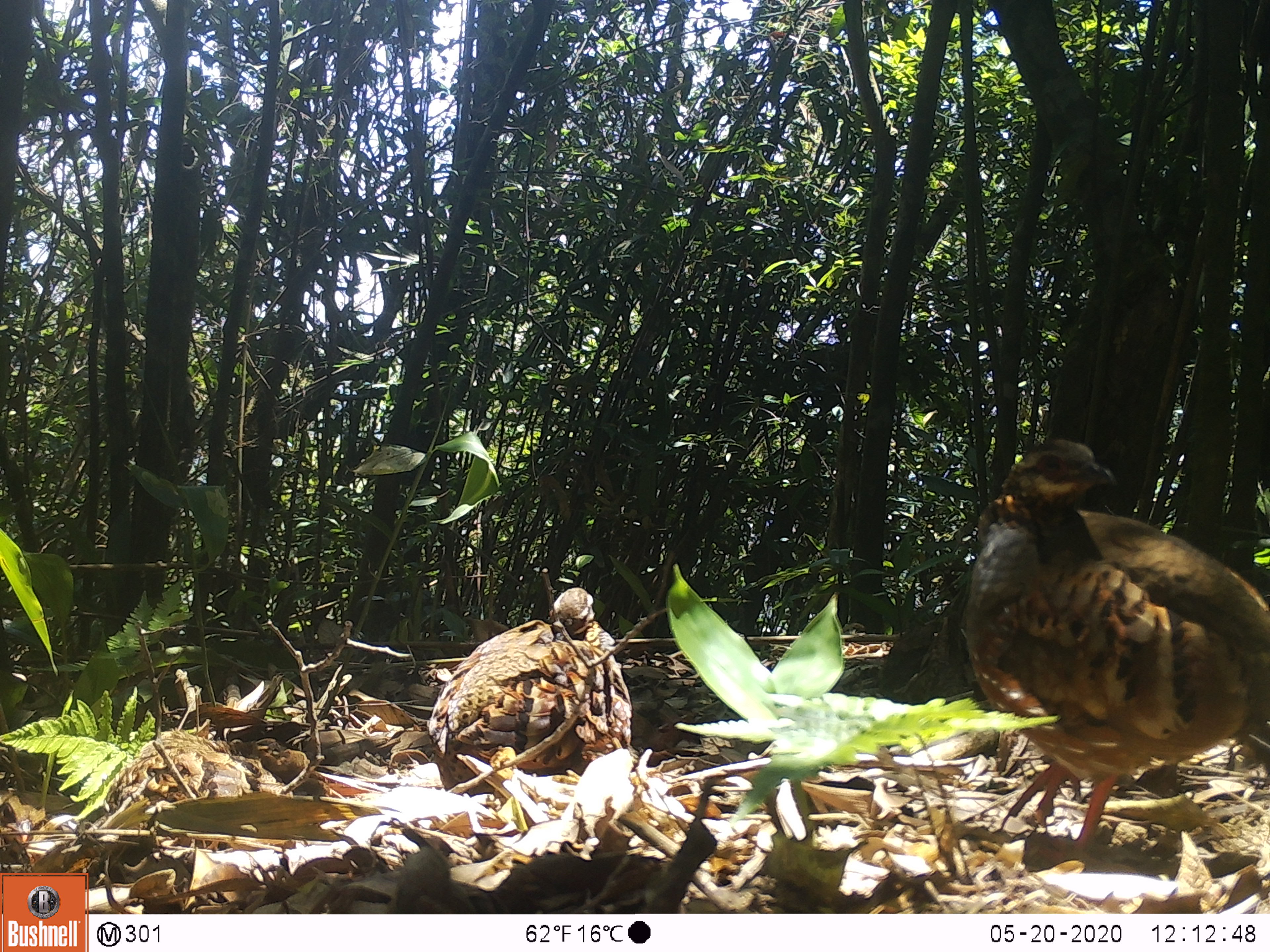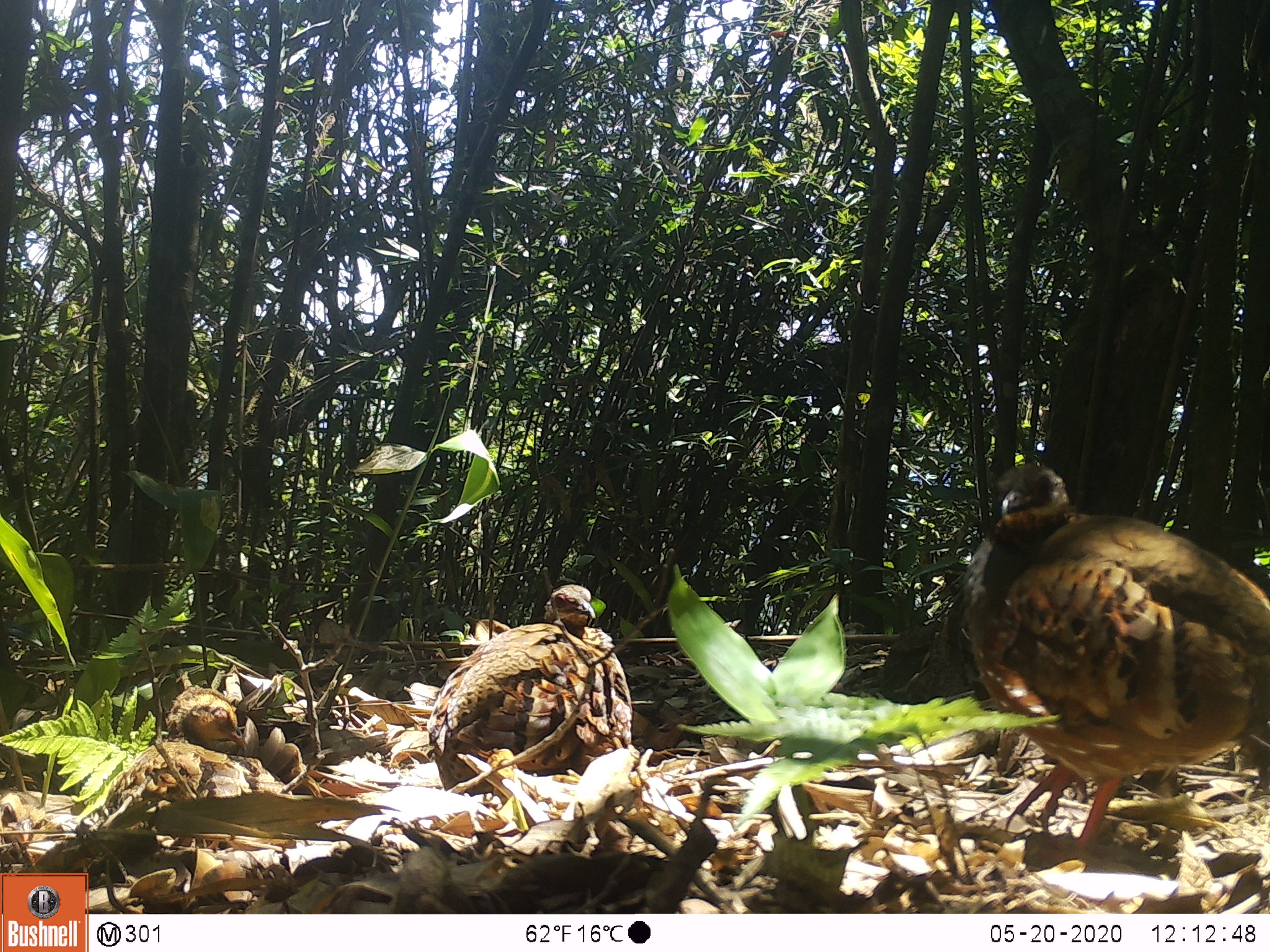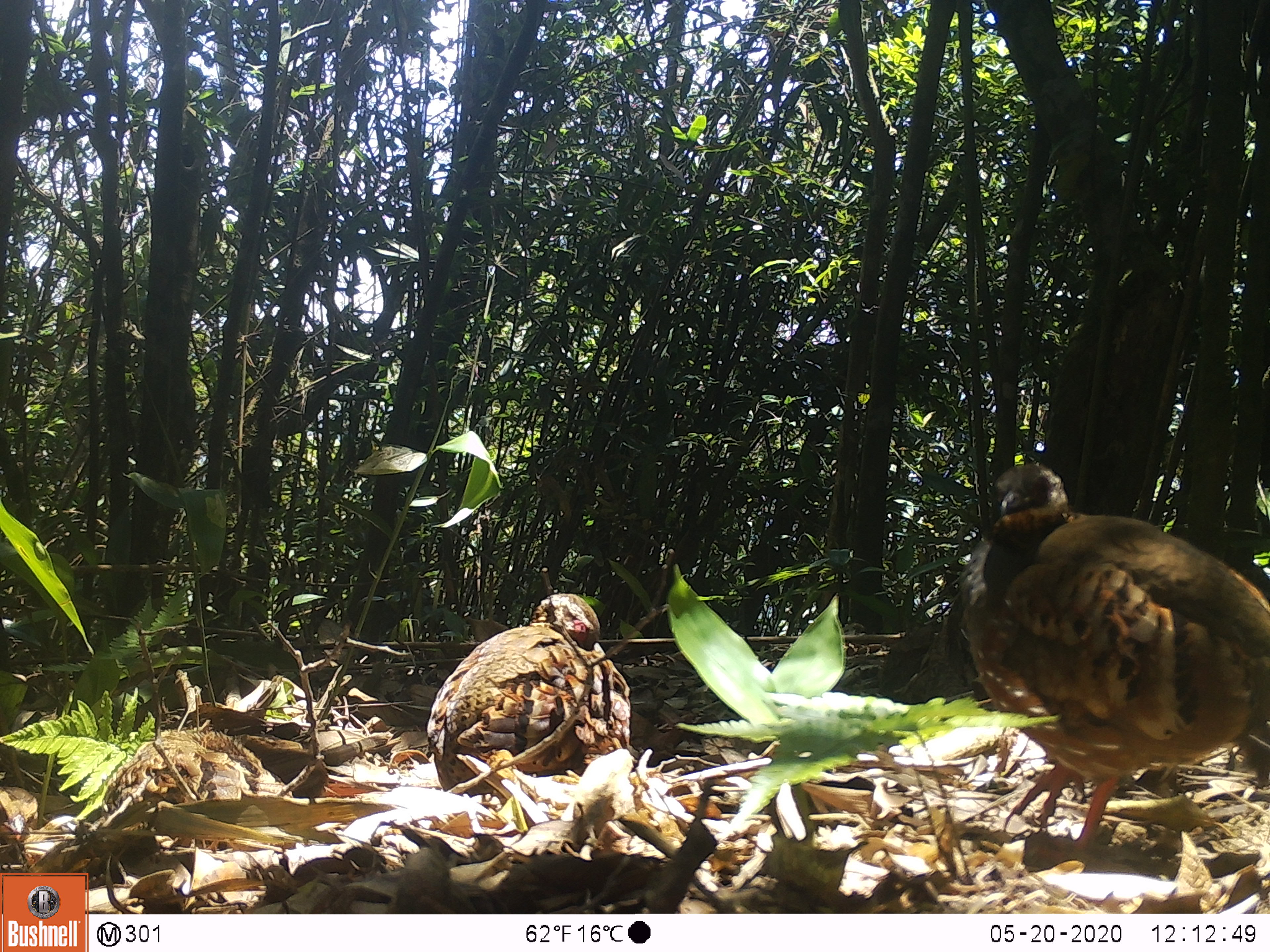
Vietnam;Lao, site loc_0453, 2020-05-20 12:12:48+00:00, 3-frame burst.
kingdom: Animalia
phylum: Chordata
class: Aves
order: Galliformes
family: Phasianidae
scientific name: Phasianidae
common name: partridge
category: unidentified partridge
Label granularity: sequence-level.